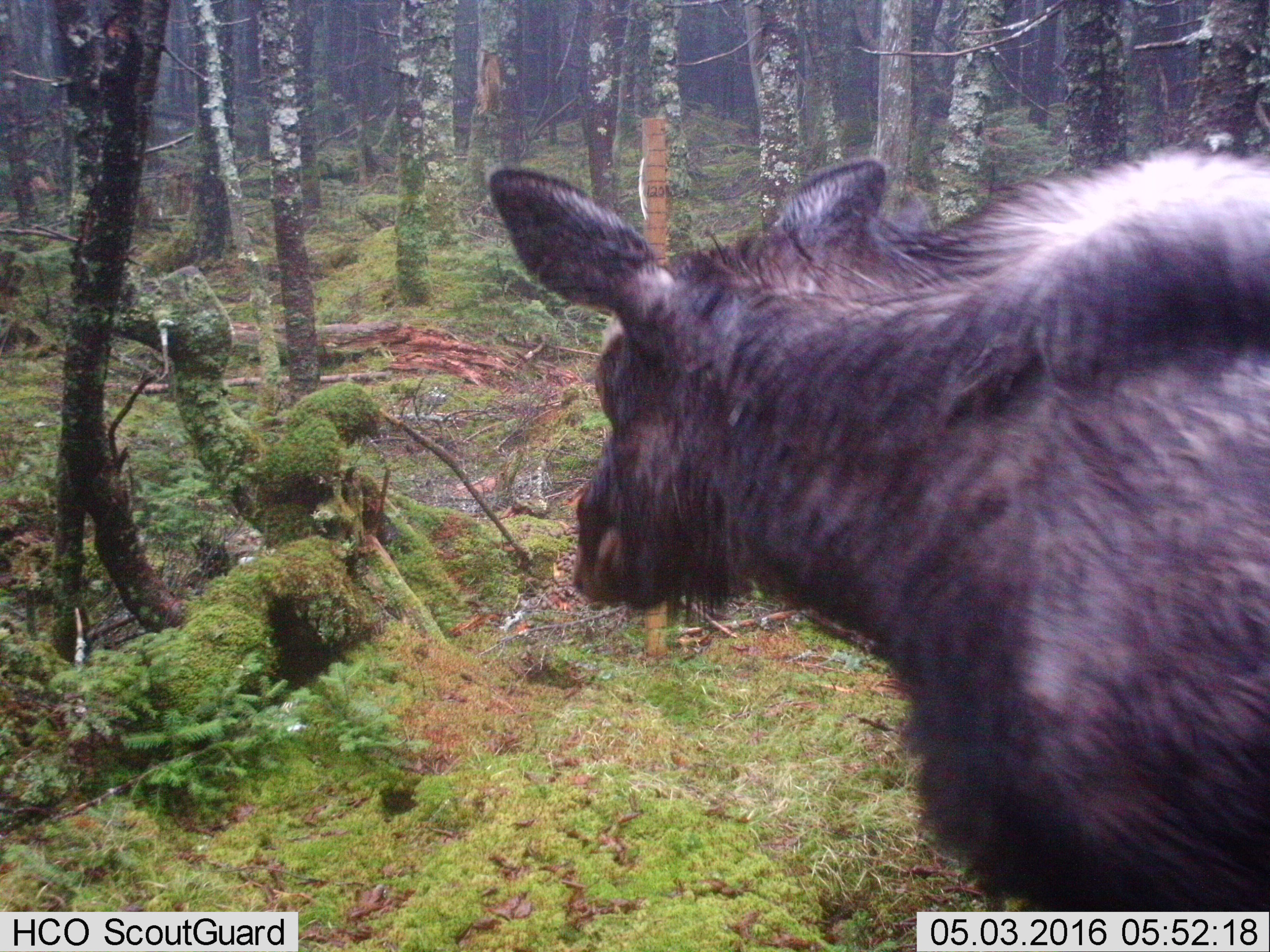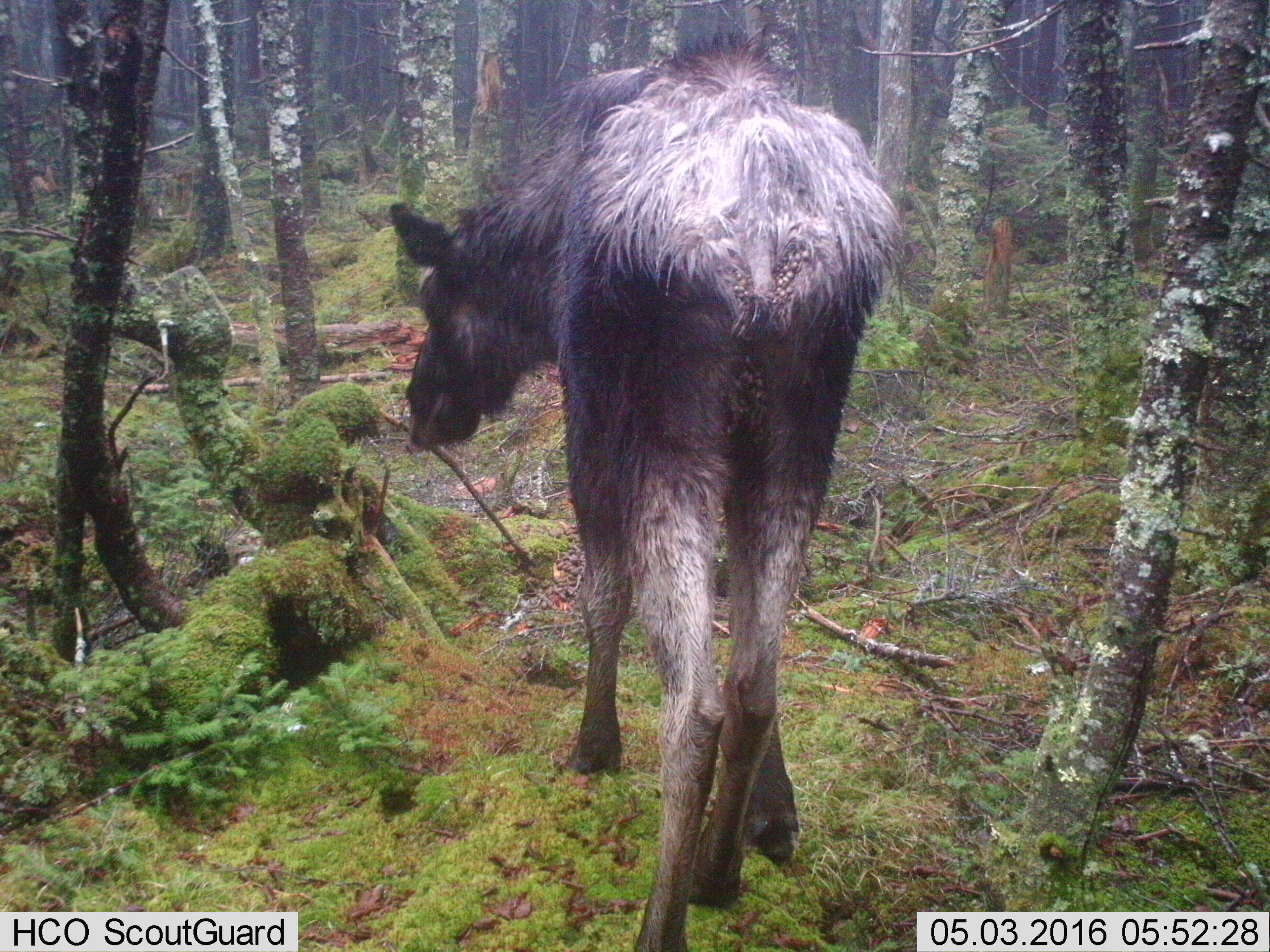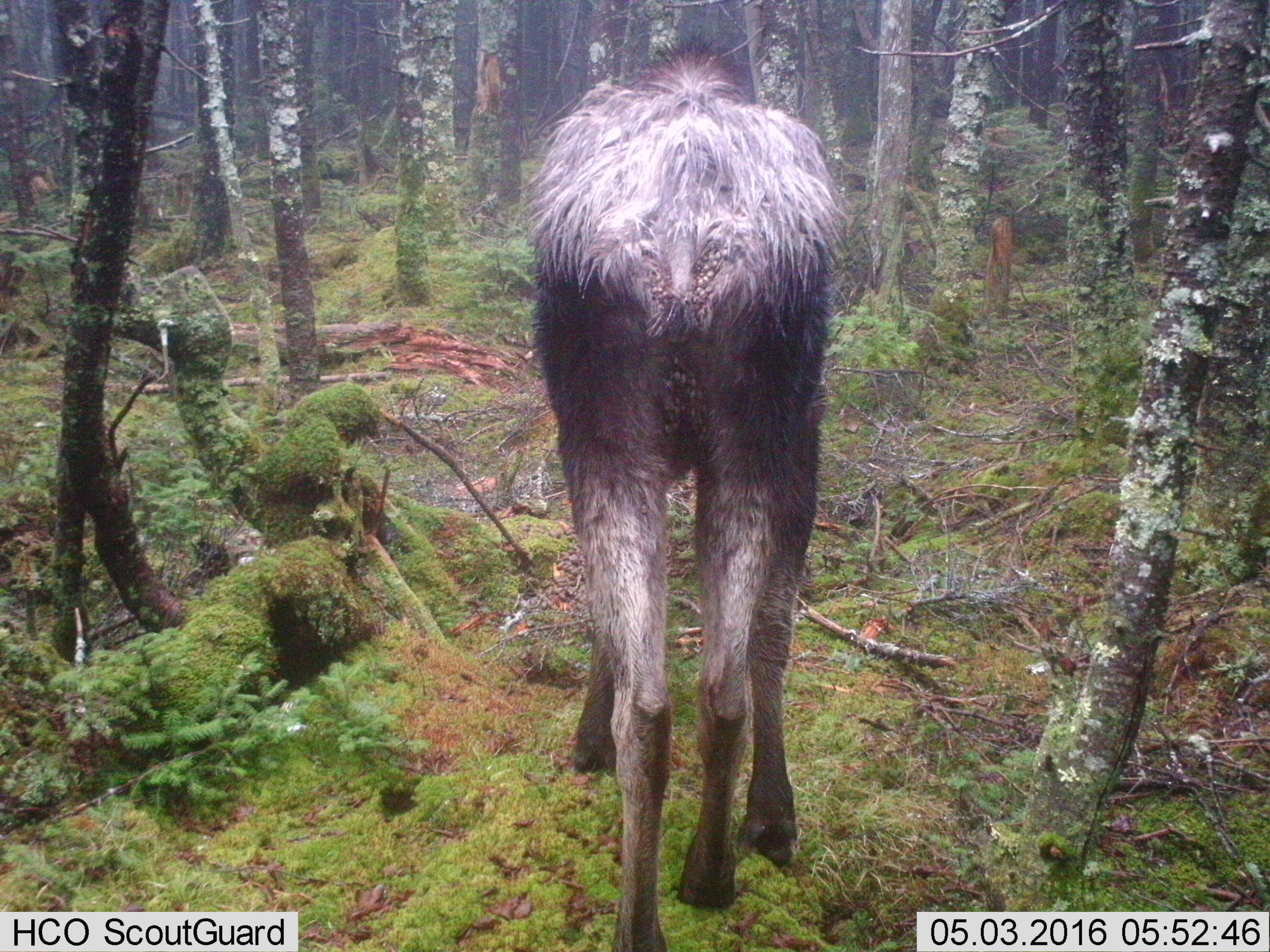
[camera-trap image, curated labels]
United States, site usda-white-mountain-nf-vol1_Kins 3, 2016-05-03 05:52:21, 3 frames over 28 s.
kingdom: Animalia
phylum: Chordata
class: Mammalia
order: Artiodactyla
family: Cervidae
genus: Alces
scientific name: Alces alces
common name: moose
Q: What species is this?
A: Moose (Alces alces).